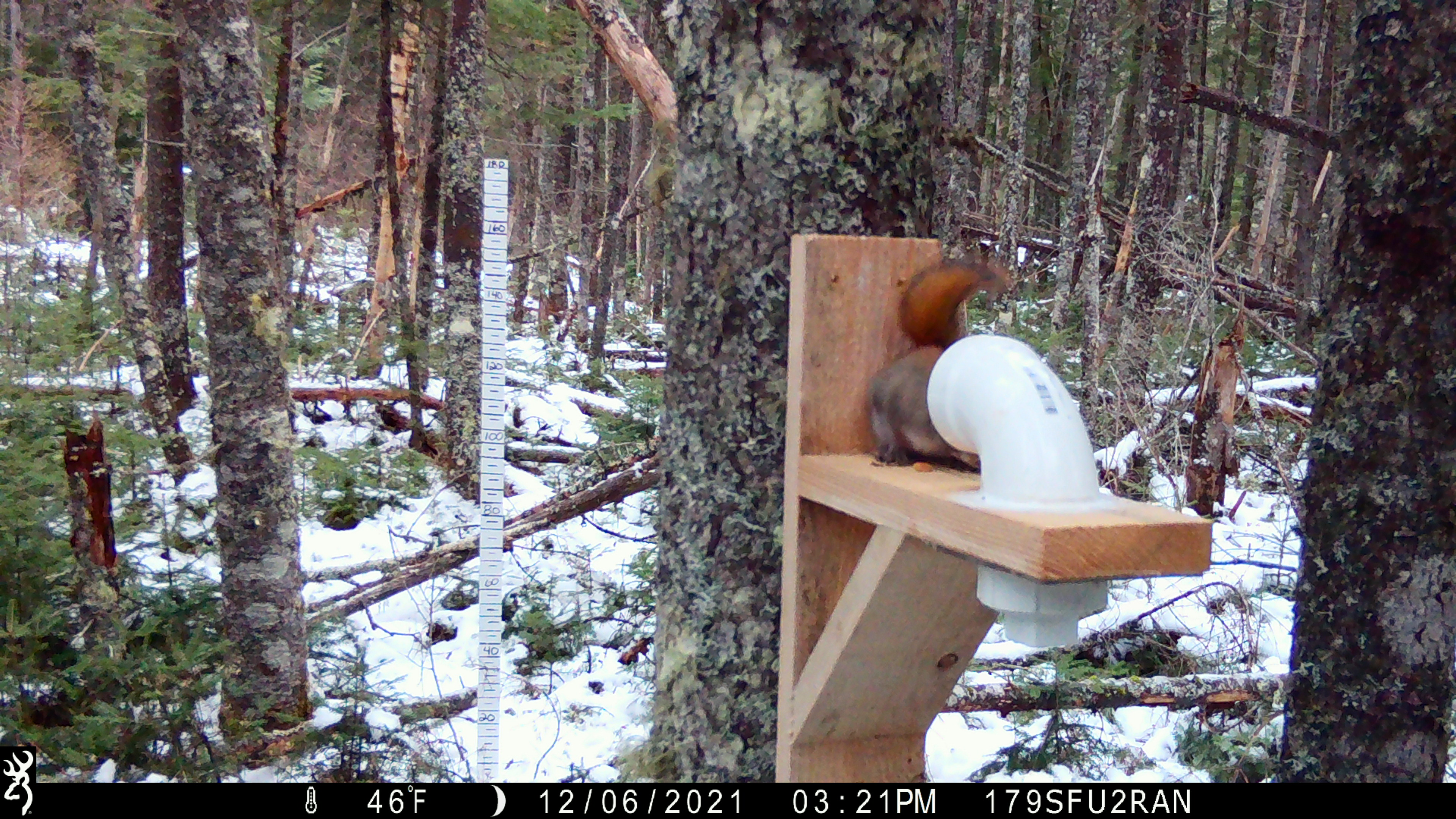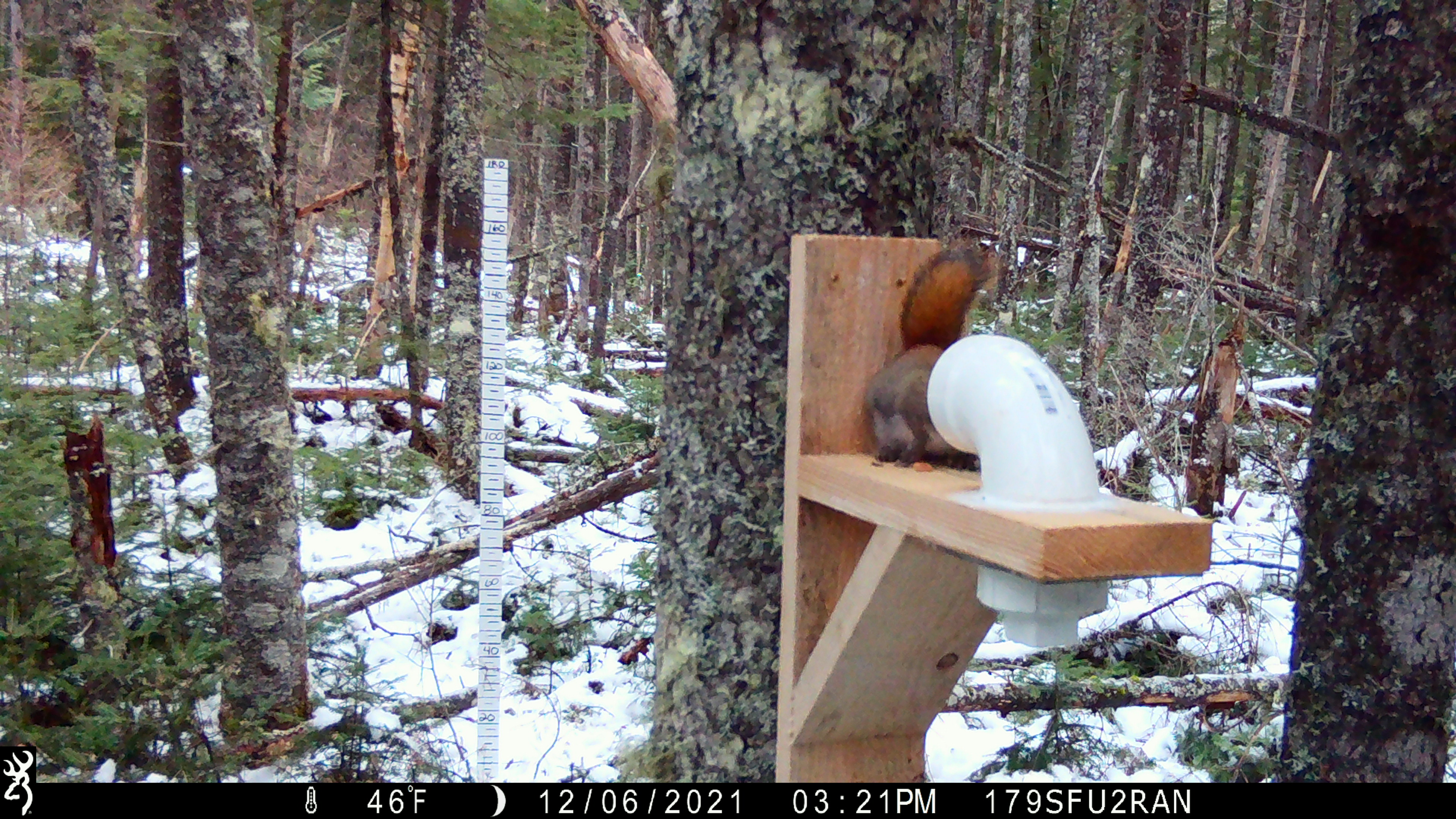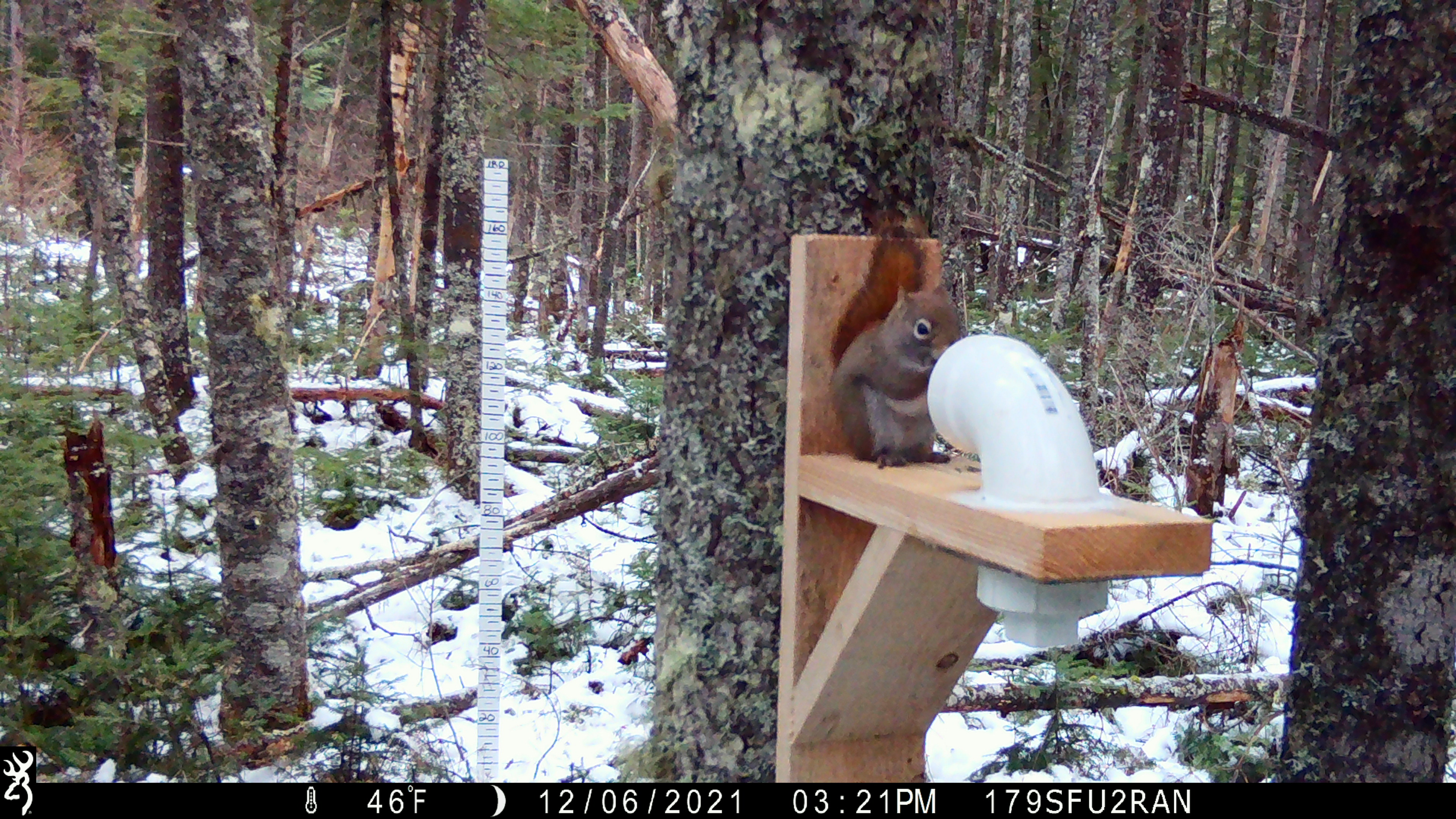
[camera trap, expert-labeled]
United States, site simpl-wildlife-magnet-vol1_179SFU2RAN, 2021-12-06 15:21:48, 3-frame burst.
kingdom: Animalia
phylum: Chordata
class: Mammalia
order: Rodentia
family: Sciuridae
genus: Tamiasciurus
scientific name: Tamiasciurus hudsonicus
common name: red squirrel